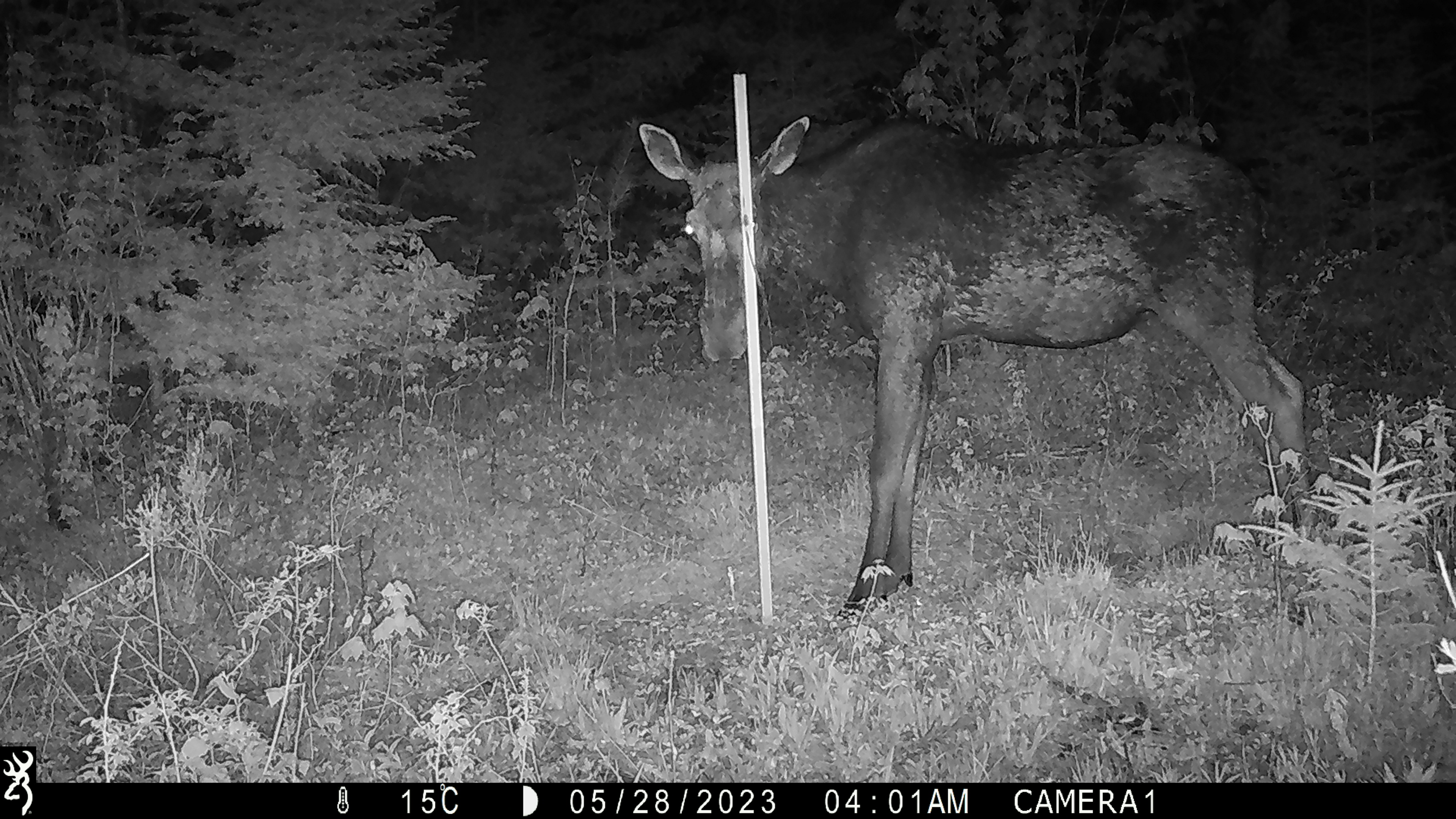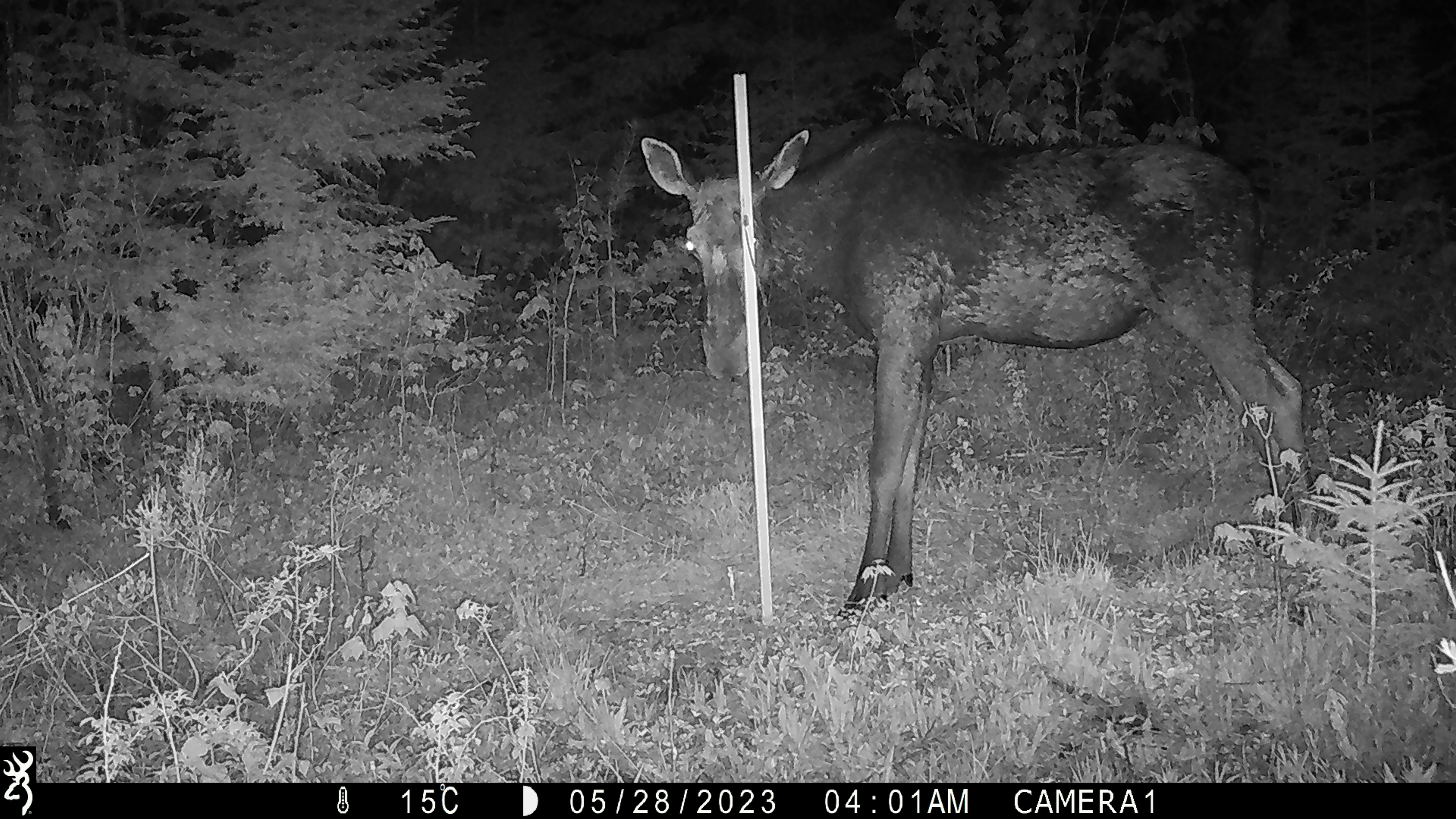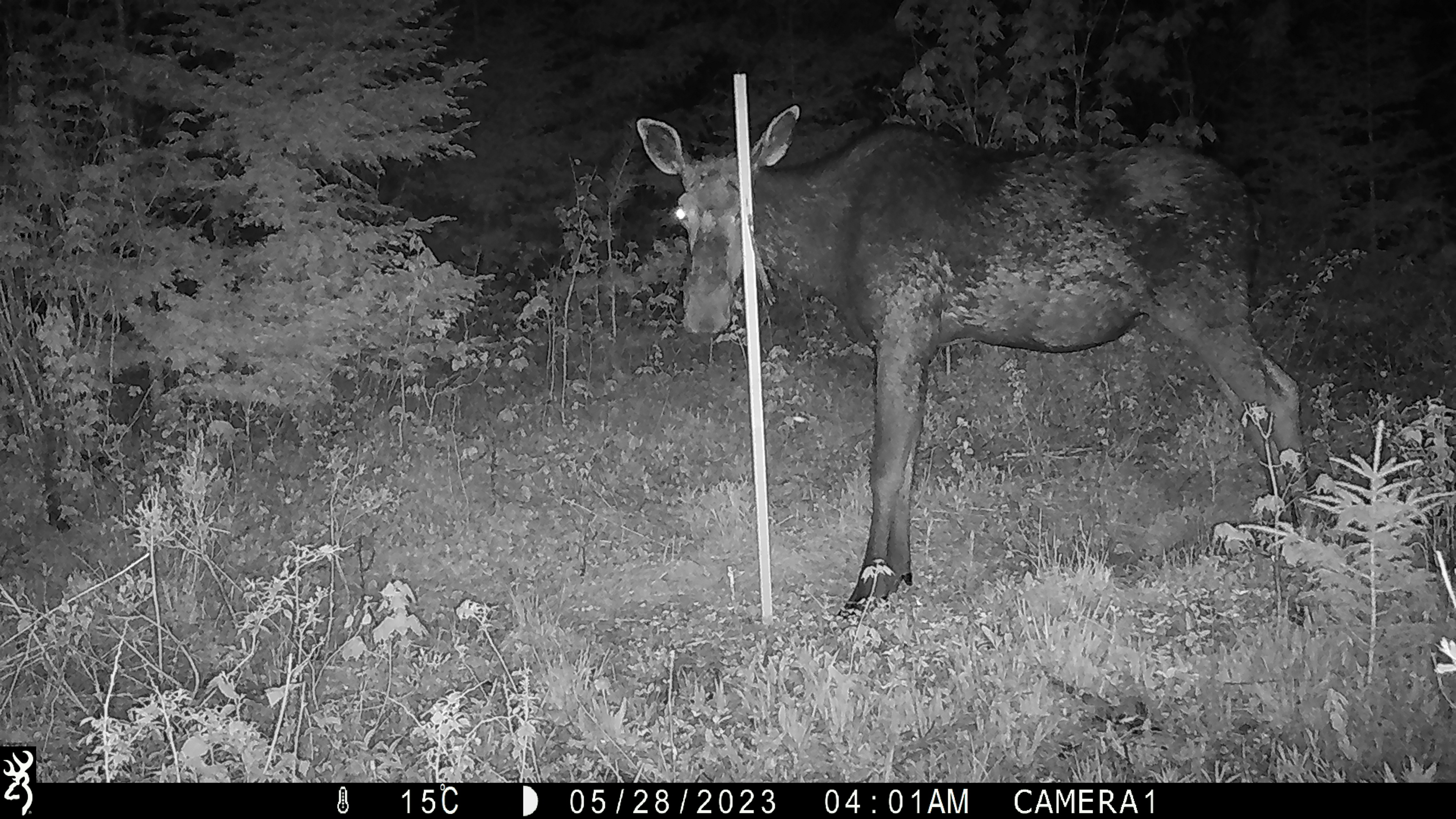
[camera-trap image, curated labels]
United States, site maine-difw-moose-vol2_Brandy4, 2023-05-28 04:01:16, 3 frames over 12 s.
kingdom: Animalia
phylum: Chordata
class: Mammalia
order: Artiodactyla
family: Cervidae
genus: Alces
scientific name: Alces alces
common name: moose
Moose (Alces alces).